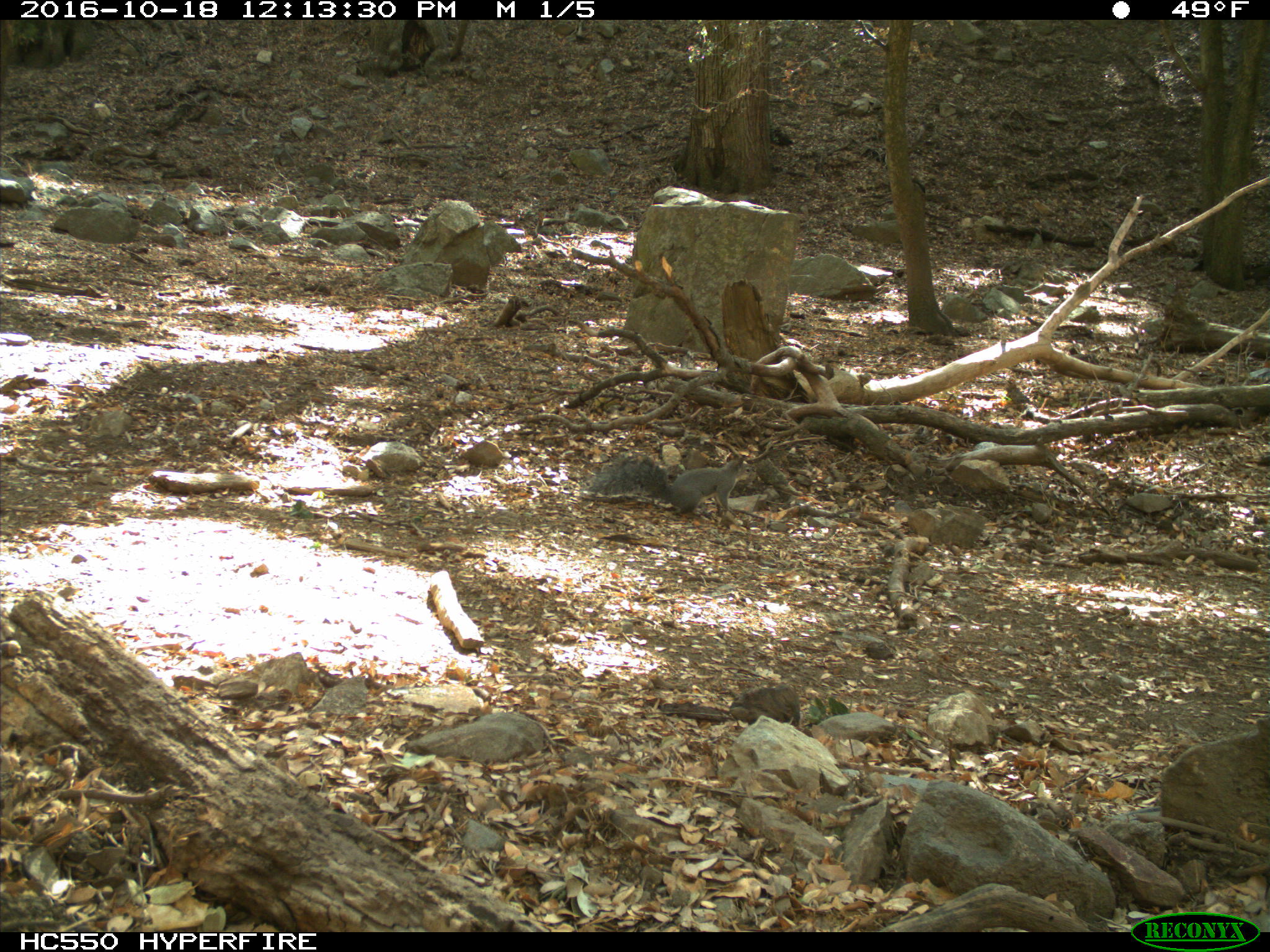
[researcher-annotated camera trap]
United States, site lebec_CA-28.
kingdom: Animalia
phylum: Chordata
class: Mammalia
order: Rodentia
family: Sciuridae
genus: Sciurus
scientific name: Sciurus carolinensis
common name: eastern gray squirrel